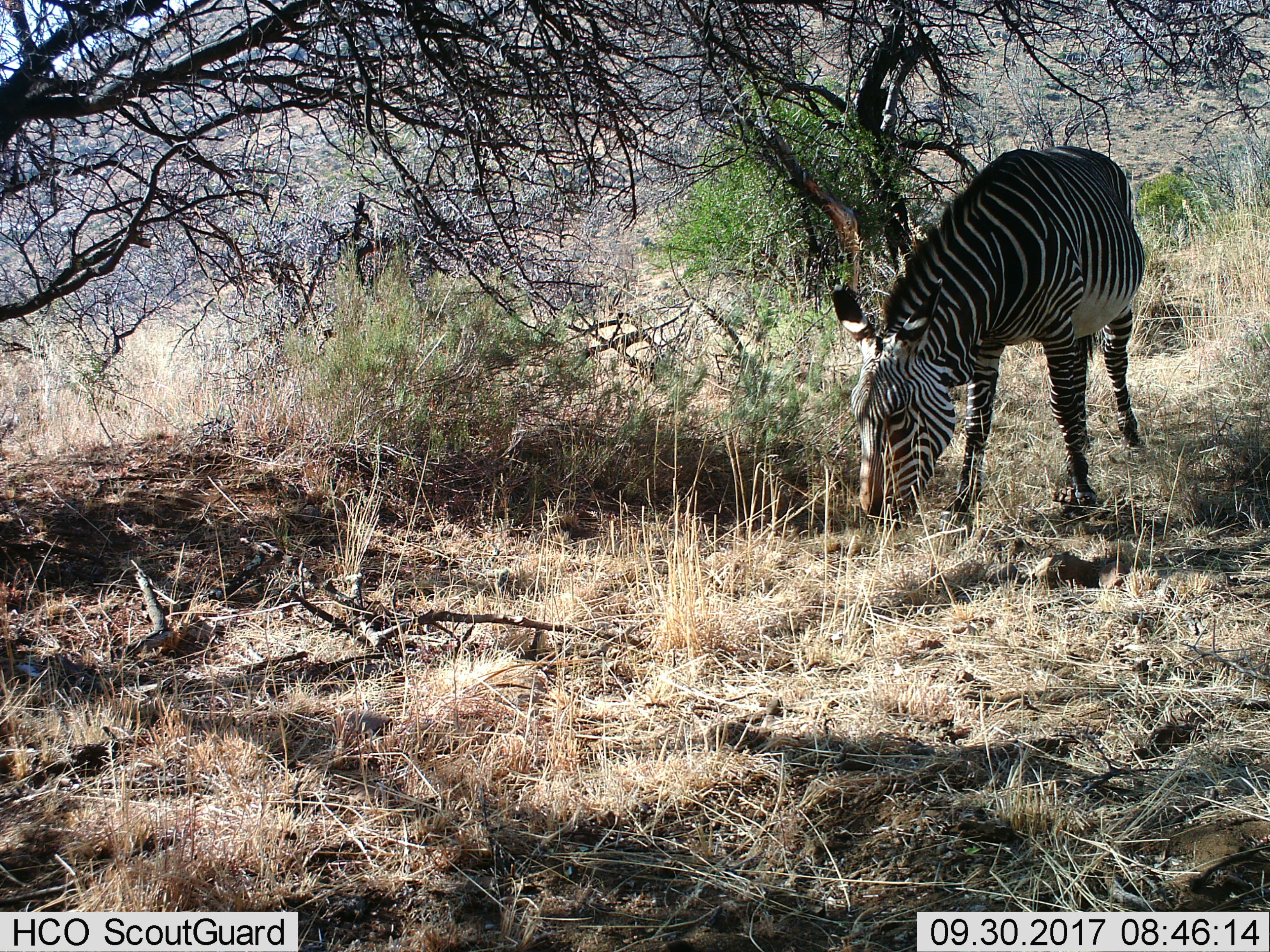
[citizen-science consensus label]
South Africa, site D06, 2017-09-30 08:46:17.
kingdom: Animalia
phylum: Chordata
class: Mammalia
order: Perissodactyla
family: Equidae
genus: Equus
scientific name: Equus zebra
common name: mountain zebra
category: zebramountain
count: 1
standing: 30%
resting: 0%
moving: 20%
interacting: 10%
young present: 10%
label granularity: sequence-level